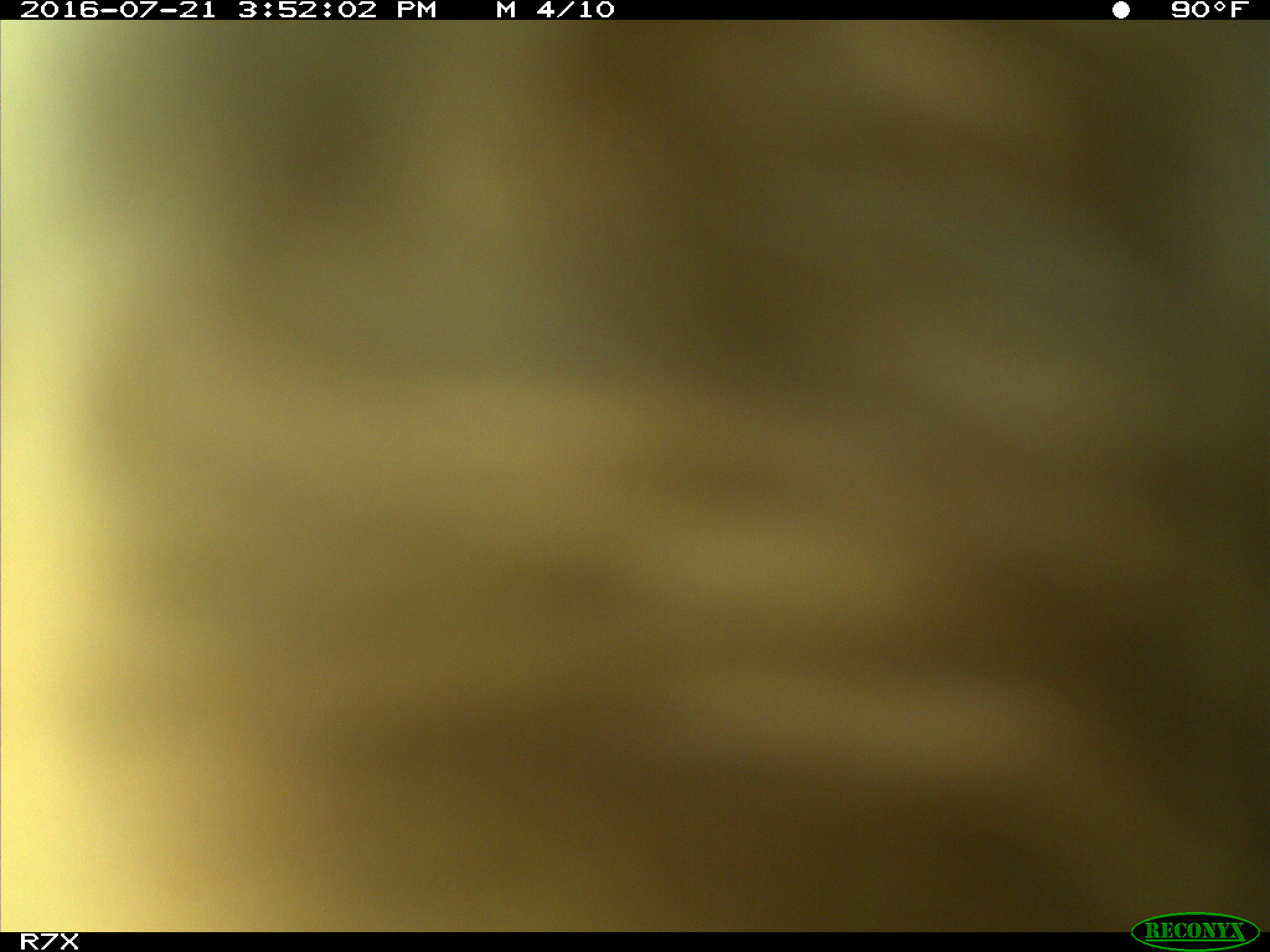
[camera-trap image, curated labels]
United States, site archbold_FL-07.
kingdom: Animalia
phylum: Chordata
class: Mammalia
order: Artiodactyla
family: Bovidae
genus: Bos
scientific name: Bos taurus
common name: domestic cow